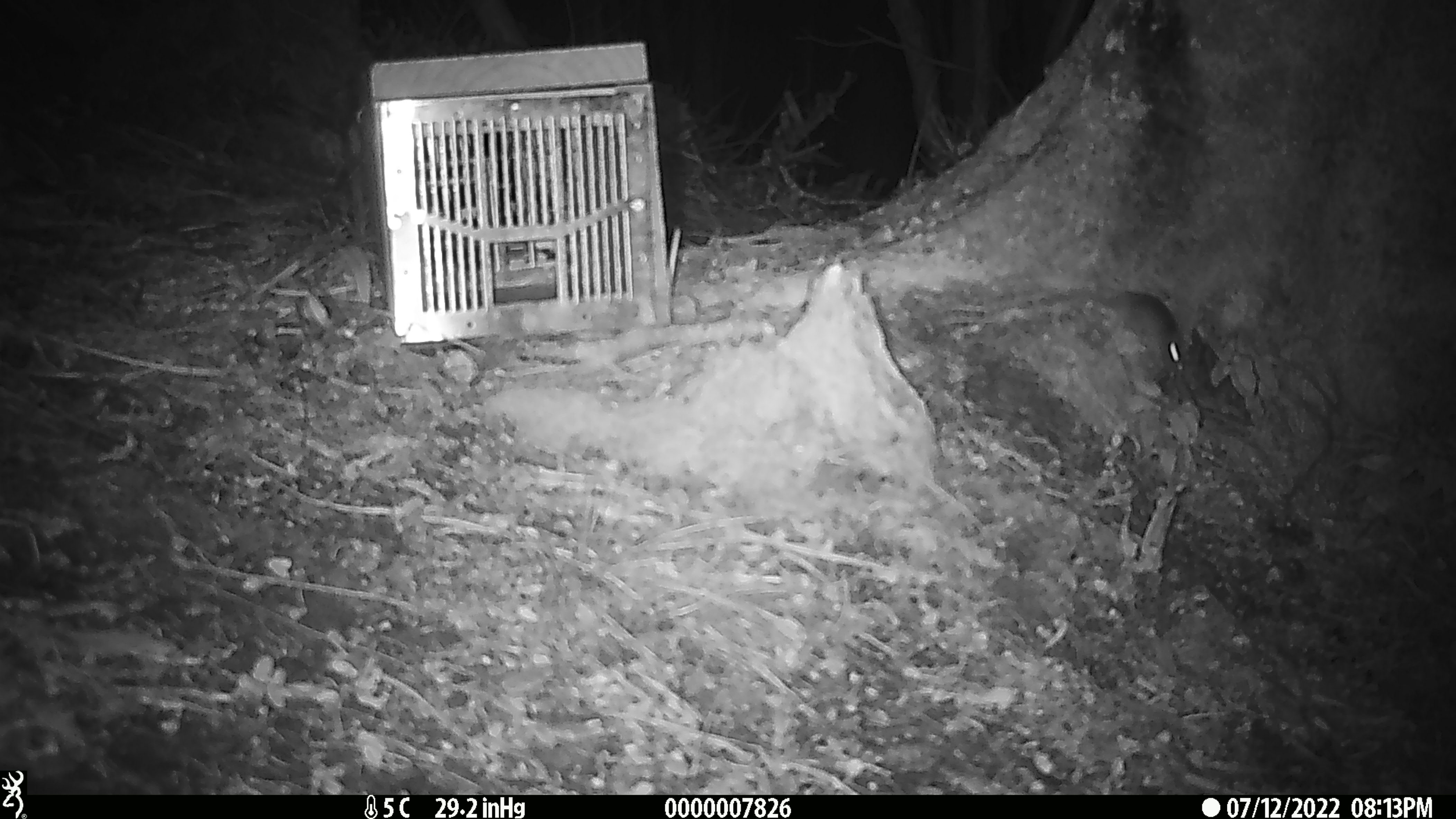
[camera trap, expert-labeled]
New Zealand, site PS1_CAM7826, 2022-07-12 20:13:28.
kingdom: Animalia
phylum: Chordata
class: Mammalia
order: Rodentia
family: Muridae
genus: Mus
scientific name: Mus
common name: mouse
Mouse (Mus).